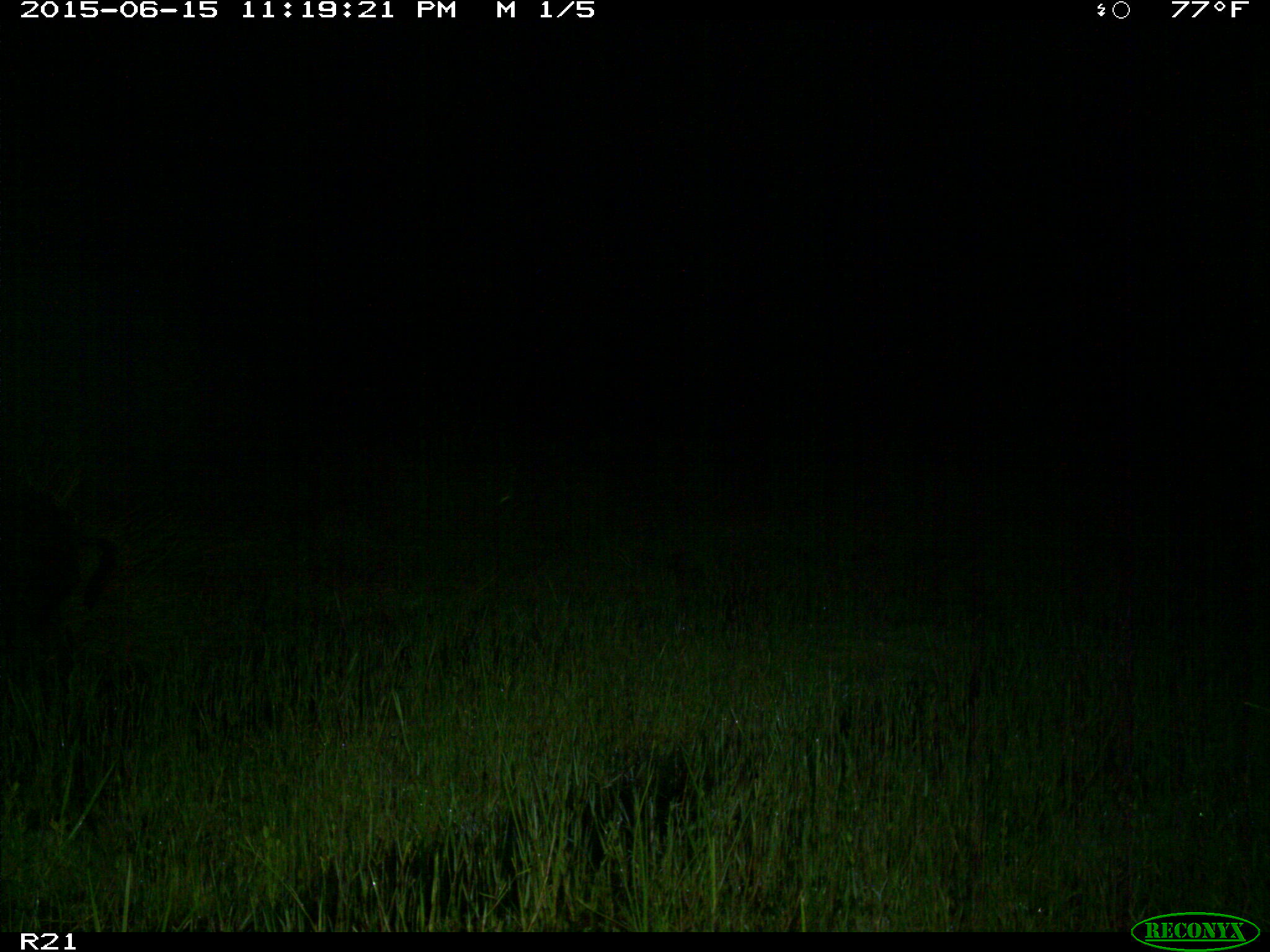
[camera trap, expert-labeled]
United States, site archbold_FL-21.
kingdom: Animalia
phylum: Chordata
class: Mammalia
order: Artiodactyla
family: Suidae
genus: Sus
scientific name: Sus scrofa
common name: wild boar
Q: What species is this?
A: Sus scrofa (wild boar).